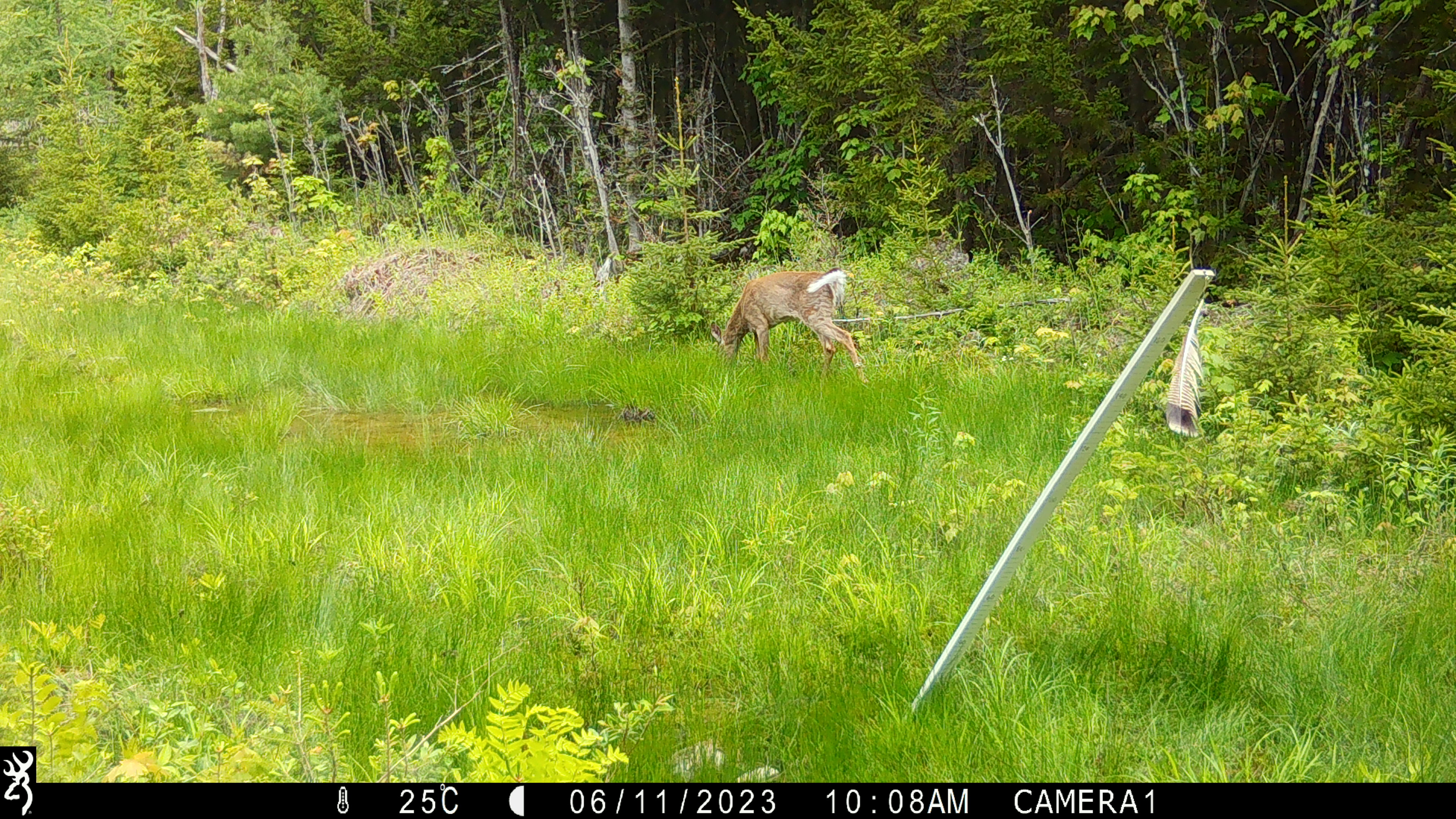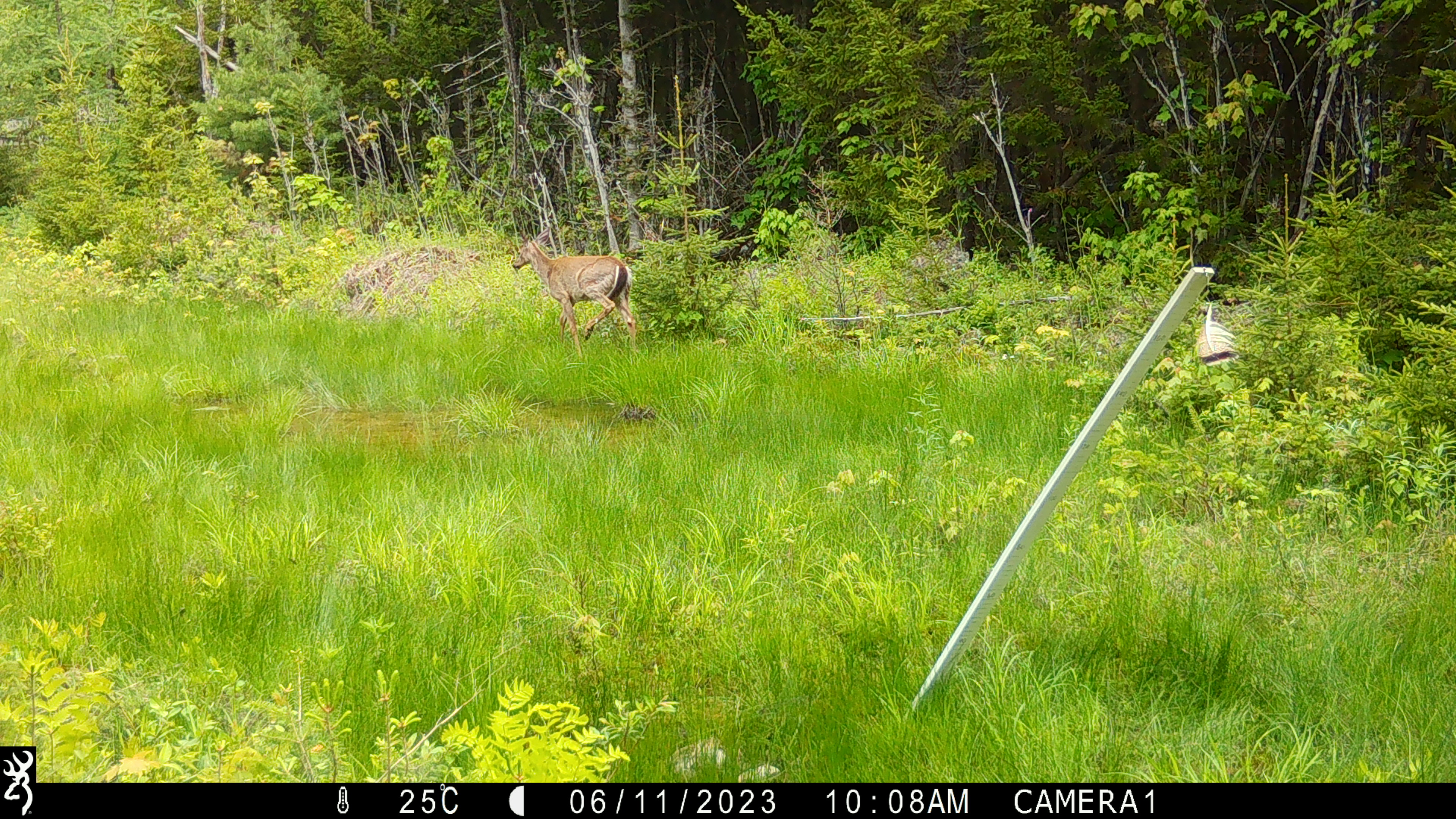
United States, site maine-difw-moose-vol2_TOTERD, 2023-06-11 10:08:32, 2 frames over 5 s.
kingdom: Animalia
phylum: Chordata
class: Mammalia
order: Artiodactyla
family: Cervidae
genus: Odocoileus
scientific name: Odocoileus virginianus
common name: white-tailed deer